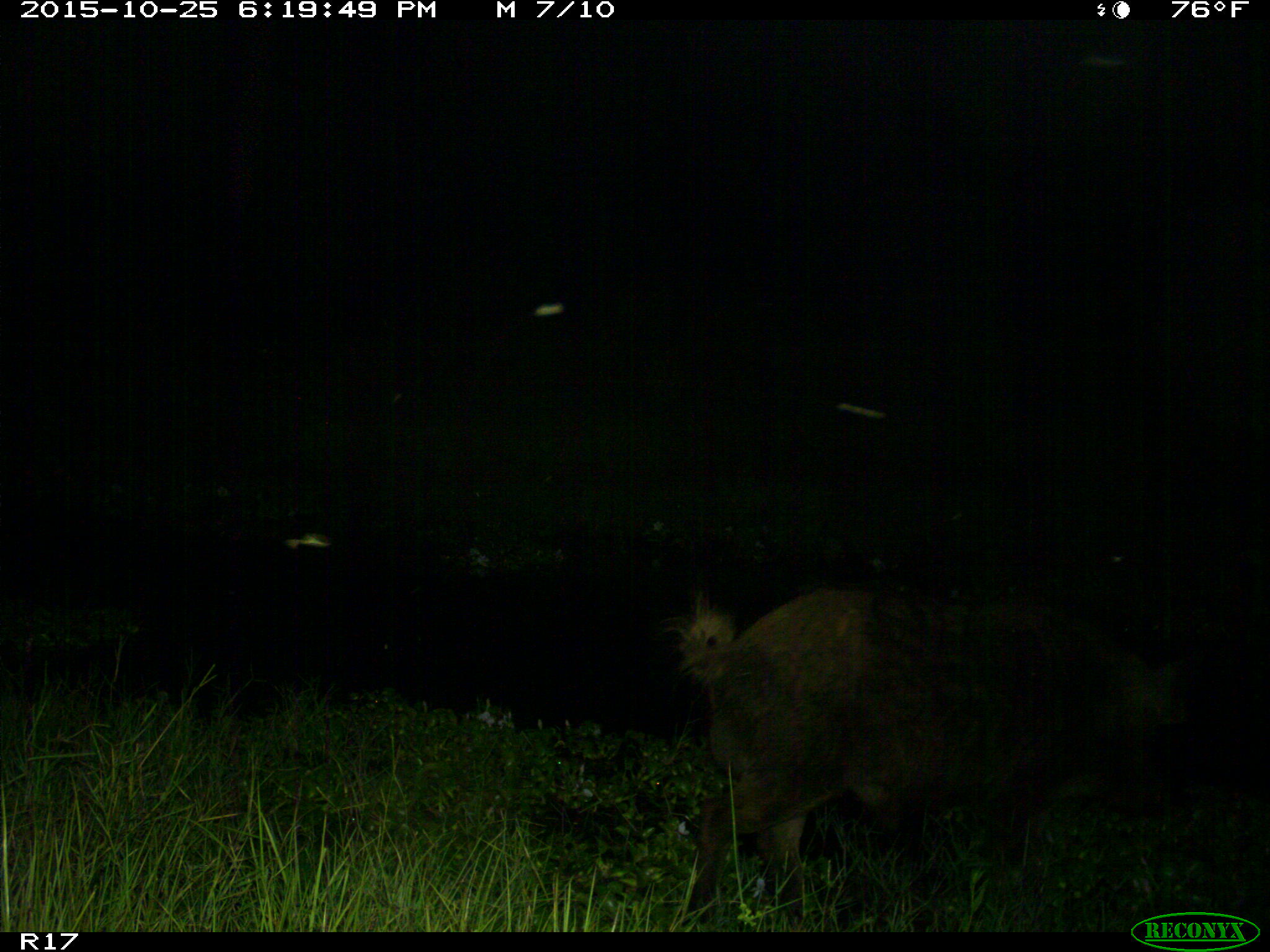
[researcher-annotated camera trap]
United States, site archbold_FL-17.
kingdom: Animalia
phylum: Chordata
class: Mammalia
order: Artiodactyla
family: Suidae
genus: Sus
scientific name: Sus scrofa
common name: wild boar